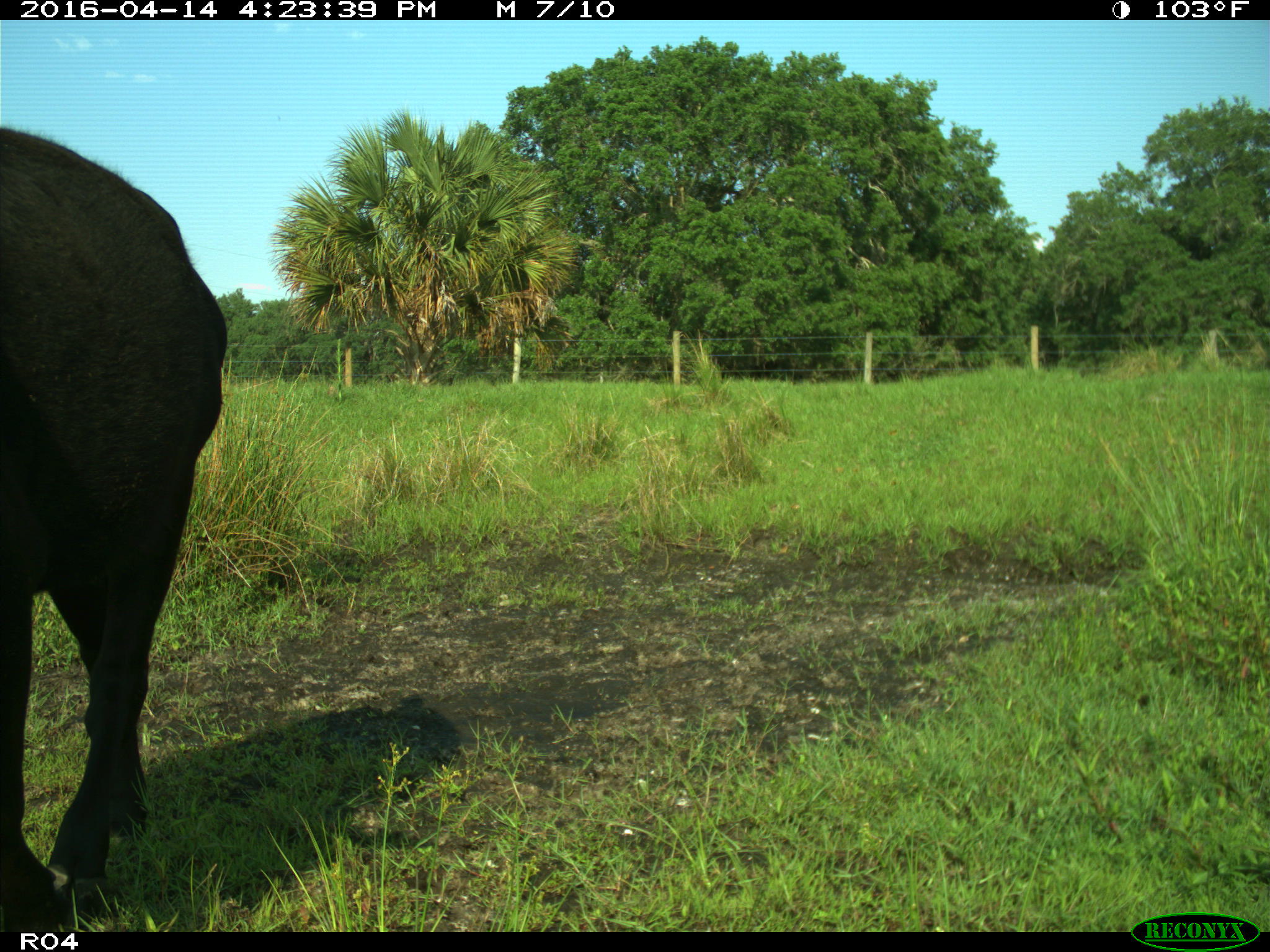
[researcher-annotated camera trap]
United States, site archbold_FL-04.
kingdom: Animalia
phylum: Chordata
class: Mammalia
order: Artiodactyla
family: Bovidae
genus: Bos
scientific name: Bos taurus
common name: domestic cow